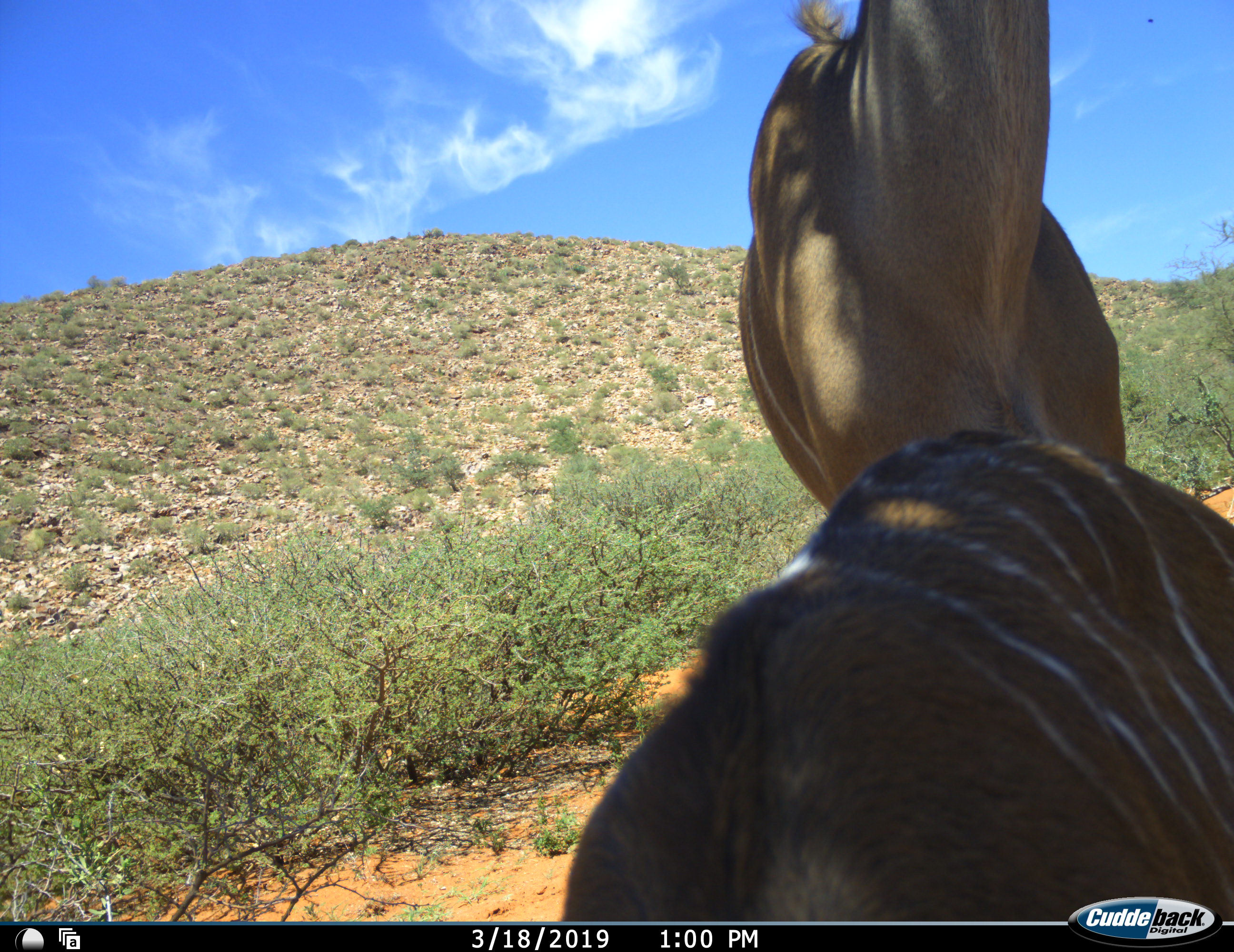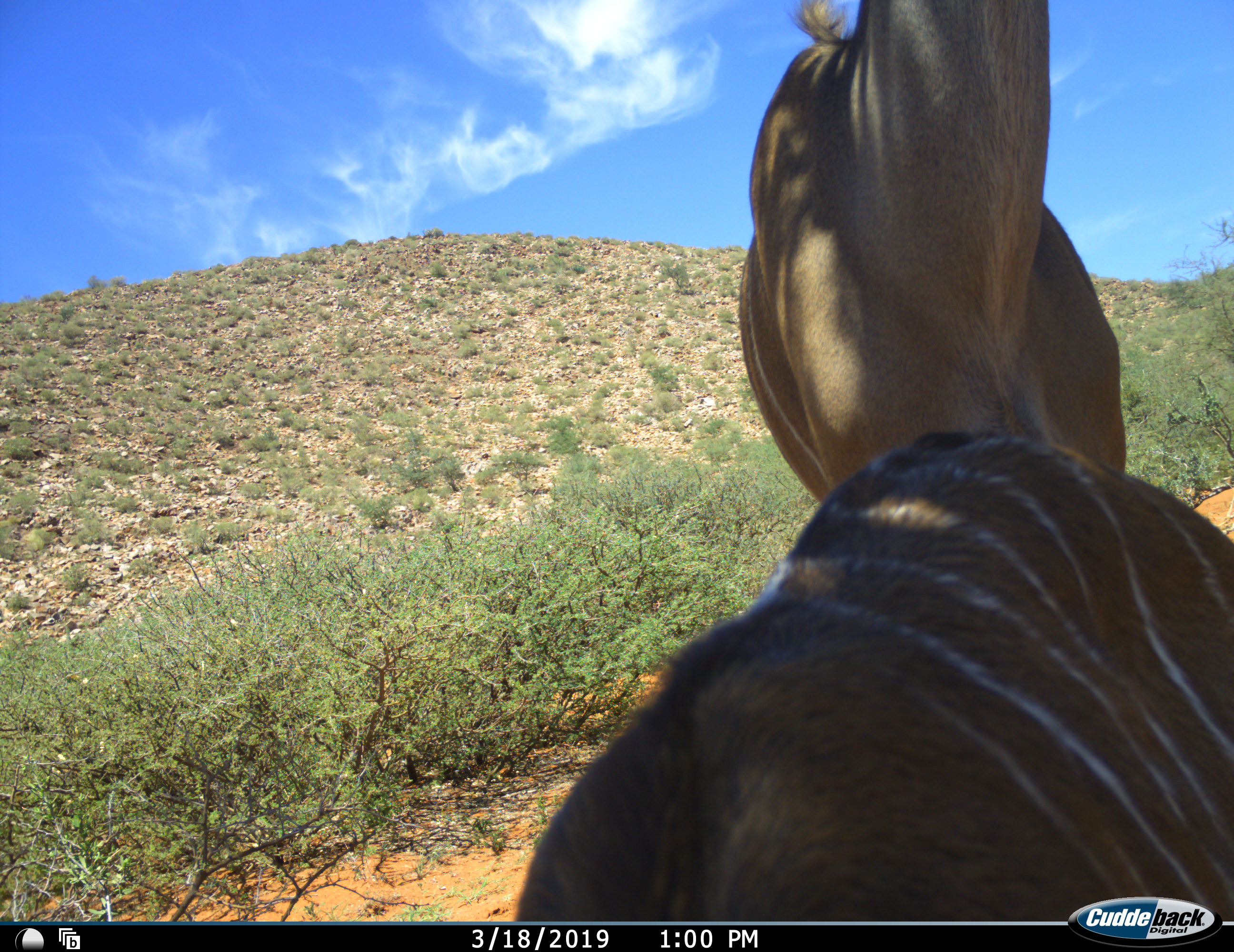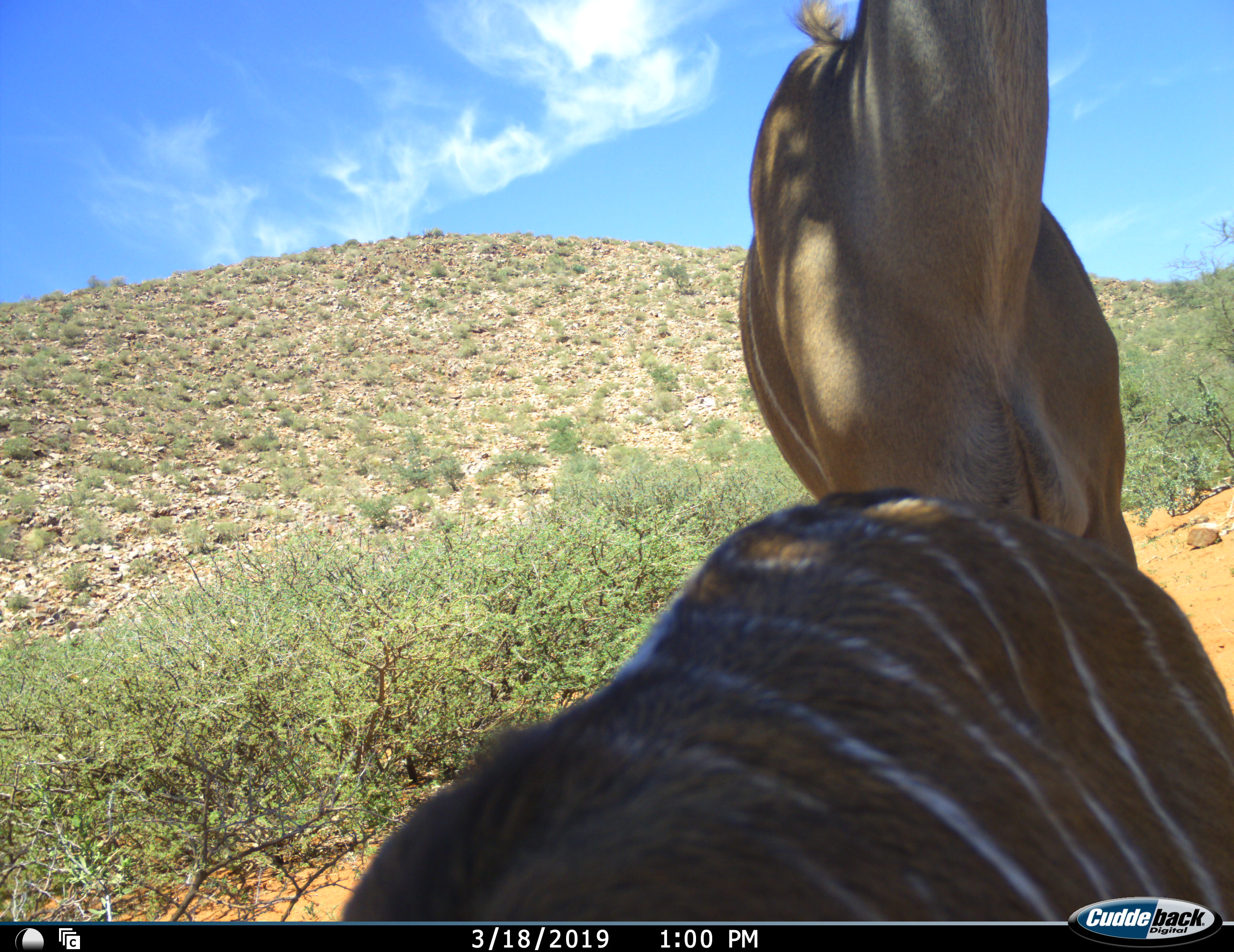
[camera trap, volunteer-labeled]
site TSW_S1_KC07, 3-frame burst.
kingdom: Animalia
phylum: Chordata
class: Mammalia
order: Artiodactyla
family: Bovidae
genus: Tragelaphus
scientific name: Tragelaphus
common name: kudu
Kudu (Tragelaphus), count 2. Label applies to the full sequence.